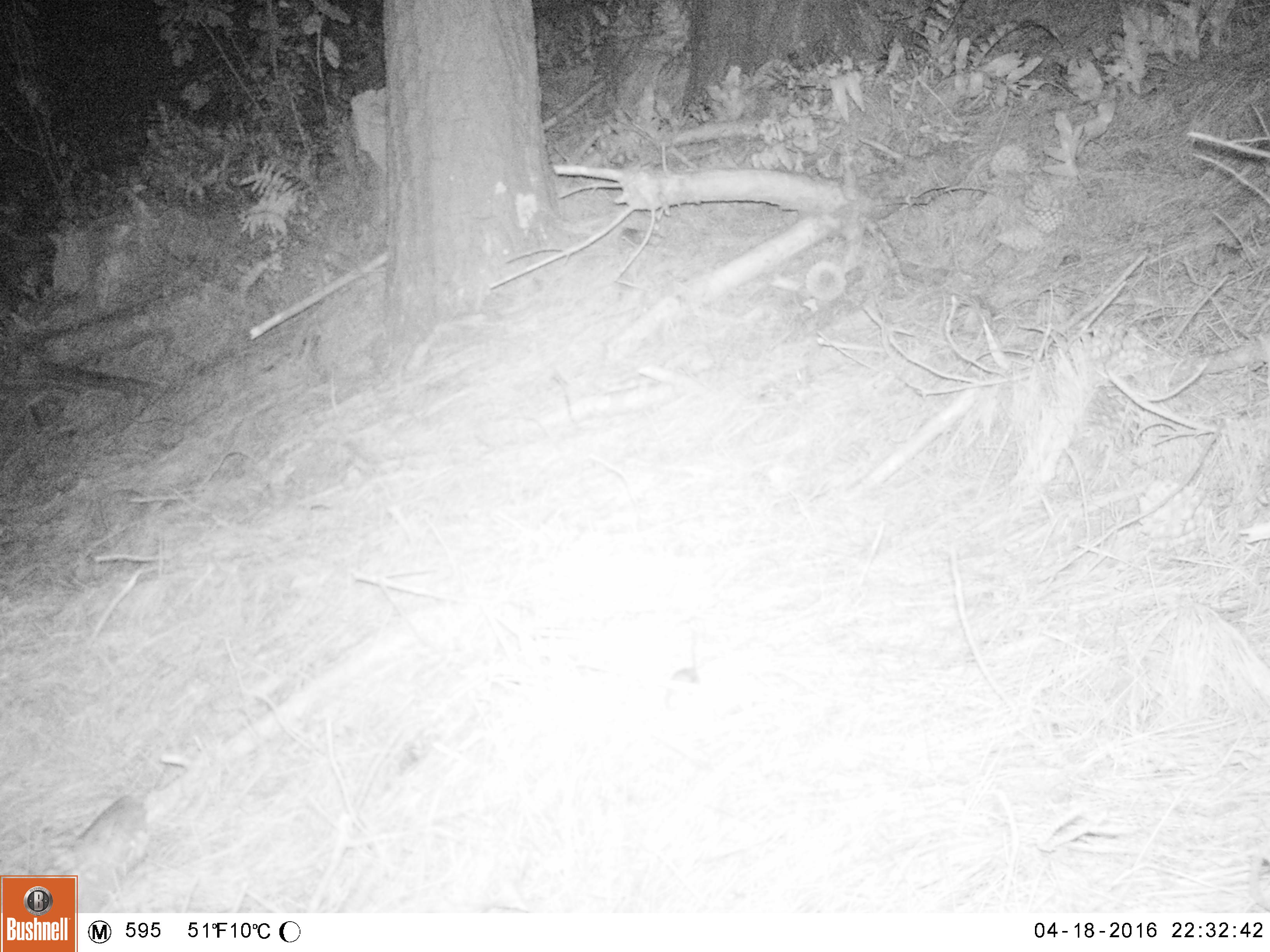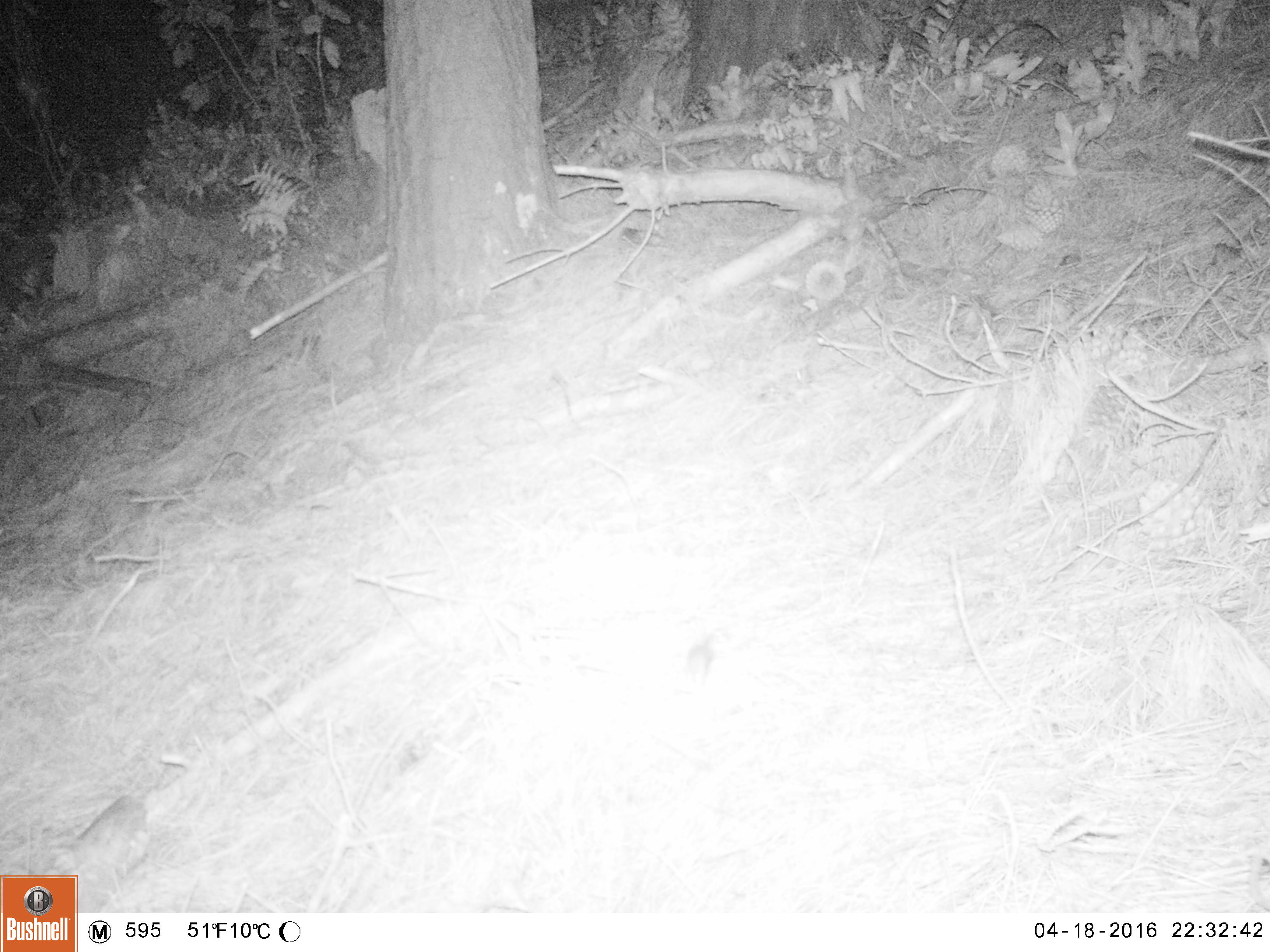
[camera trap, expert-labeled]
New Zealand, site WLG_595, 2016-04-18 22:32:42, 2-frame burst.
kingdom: Animalia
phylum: Chordata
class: Mammalia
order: Rodentia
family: Muridae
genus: Mus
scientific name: Mus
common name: mouse